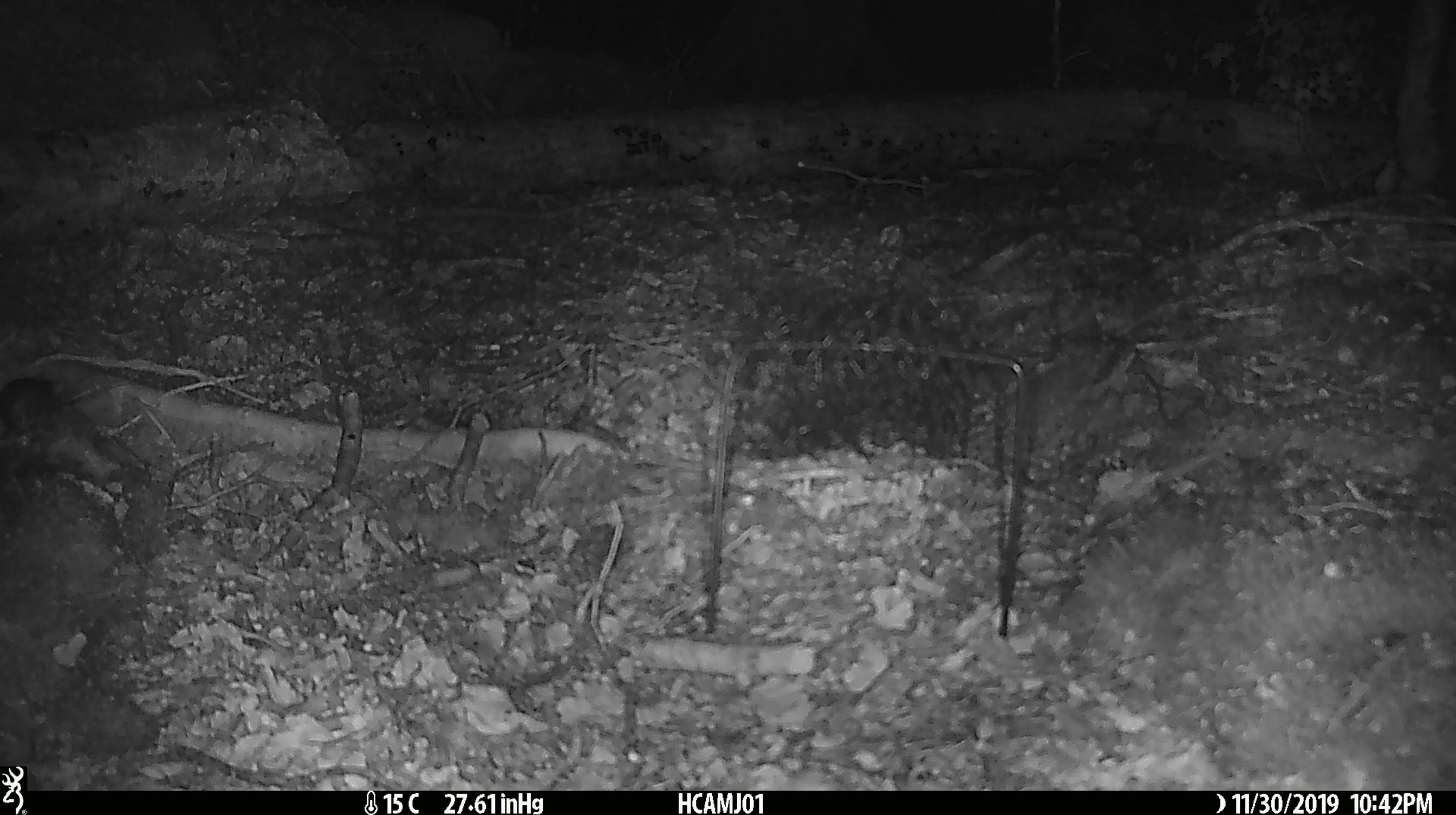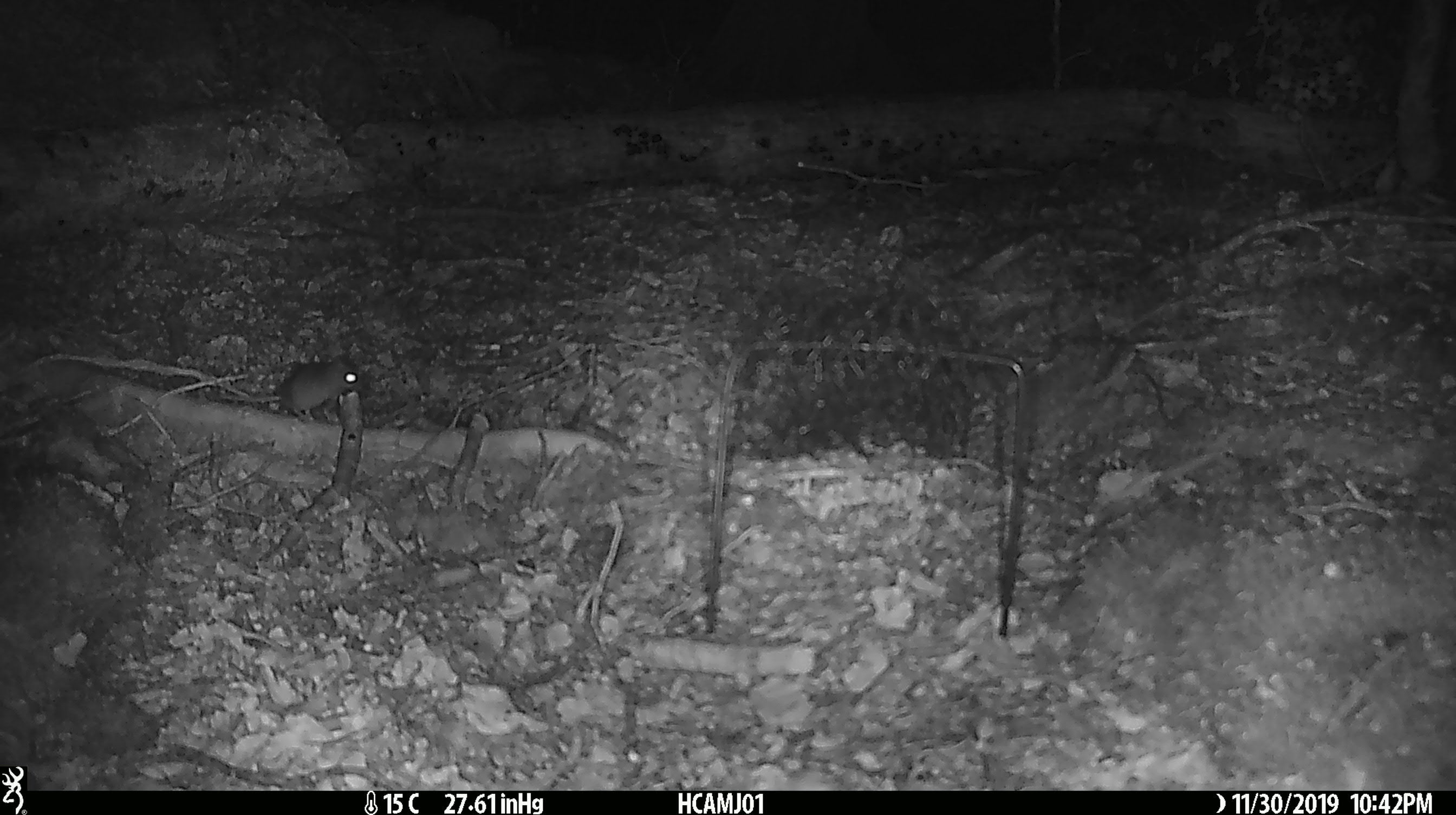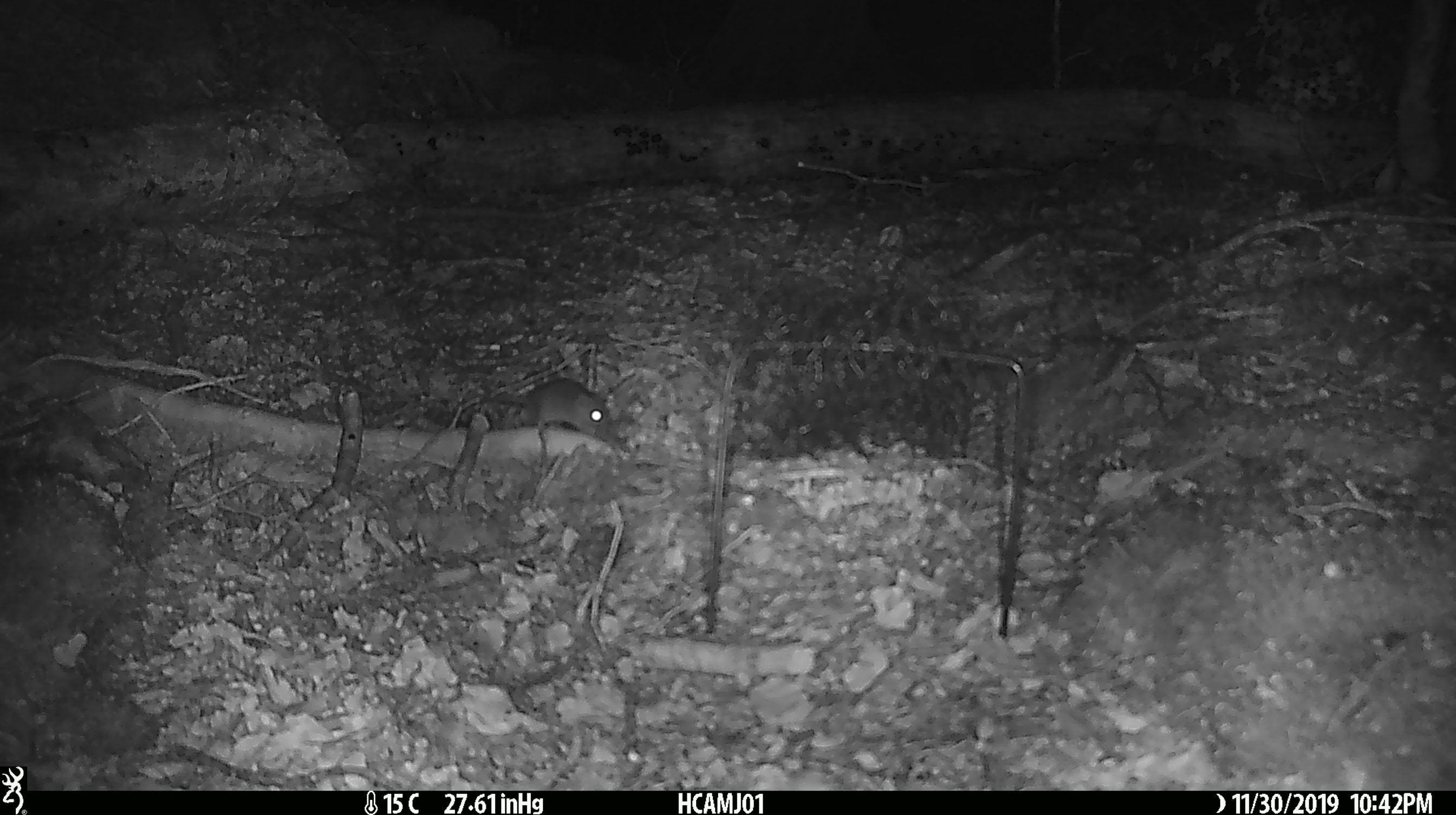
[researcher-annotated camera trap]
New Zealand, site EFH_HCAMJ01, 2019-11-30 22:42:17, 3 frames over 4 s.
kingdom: Animalia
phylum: Chordata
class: Mammalia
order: Rodentia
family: Muridae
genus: Mus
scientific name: Mus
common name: mouse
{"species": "mouse (Mus)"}